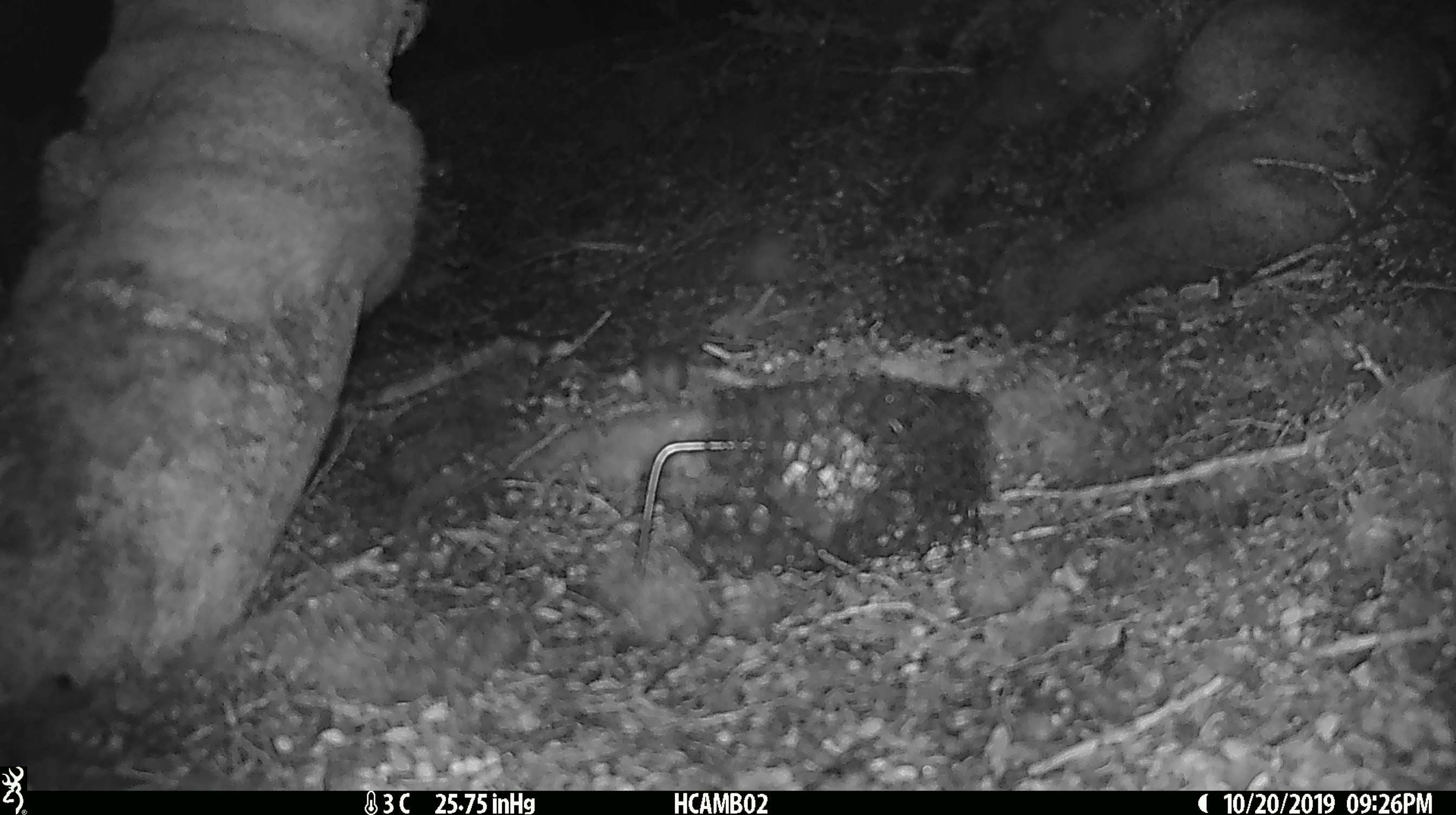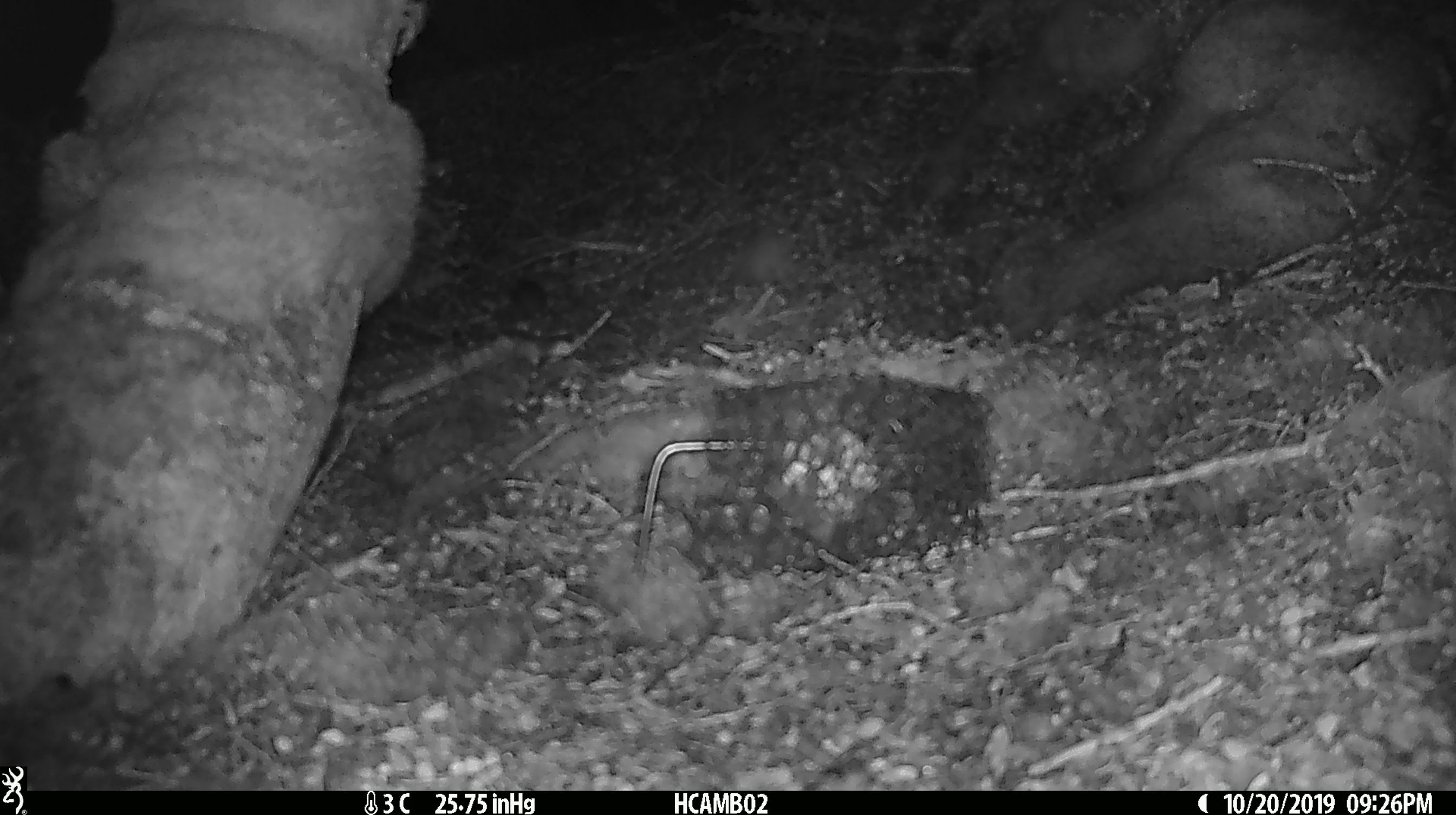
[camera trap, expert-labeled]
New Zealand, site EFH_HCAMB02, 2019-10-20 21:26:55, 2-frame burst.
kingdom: Animalia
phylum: Chordata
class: Mammalia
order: Rodentia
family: Muridae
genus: Mus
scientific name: Mus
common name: mouse